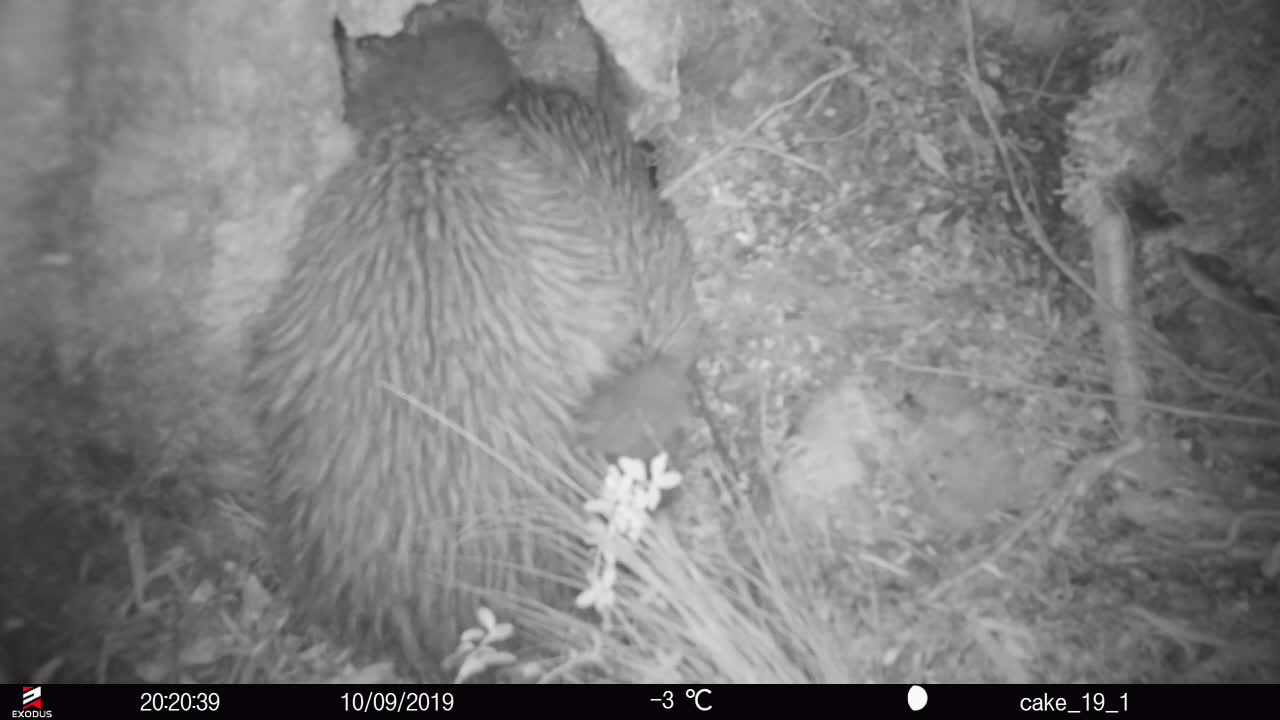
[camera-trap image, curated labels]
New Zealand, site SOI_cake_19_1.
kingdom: Animalia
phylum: Chordata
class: Aves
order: Apterygiformes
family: Apterygidae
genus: Apteryx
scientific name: Apteryx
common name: kiwi